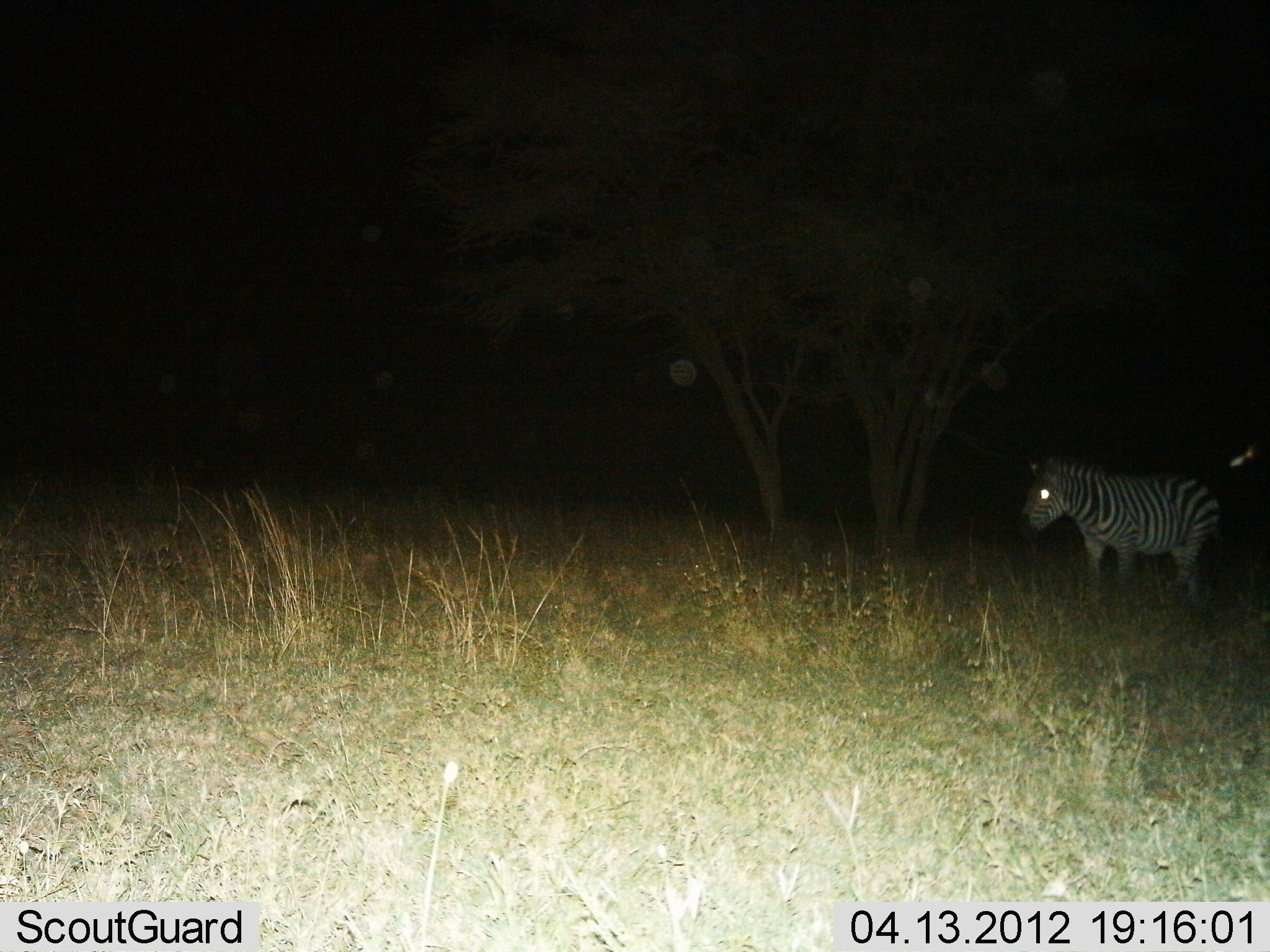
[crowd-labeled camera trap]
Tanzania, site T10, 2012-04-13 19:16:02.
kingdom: Animalia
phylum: Chordata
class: Mammalia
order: Perissodactyla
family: Equidae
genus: Equus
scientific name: Equus quagga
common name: plains zebra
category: zebra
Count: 1.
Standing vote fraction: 75%.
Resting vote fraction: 0%.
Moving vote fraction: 25%.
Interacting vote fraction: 0%.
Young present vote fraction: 0%.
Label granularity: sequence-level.